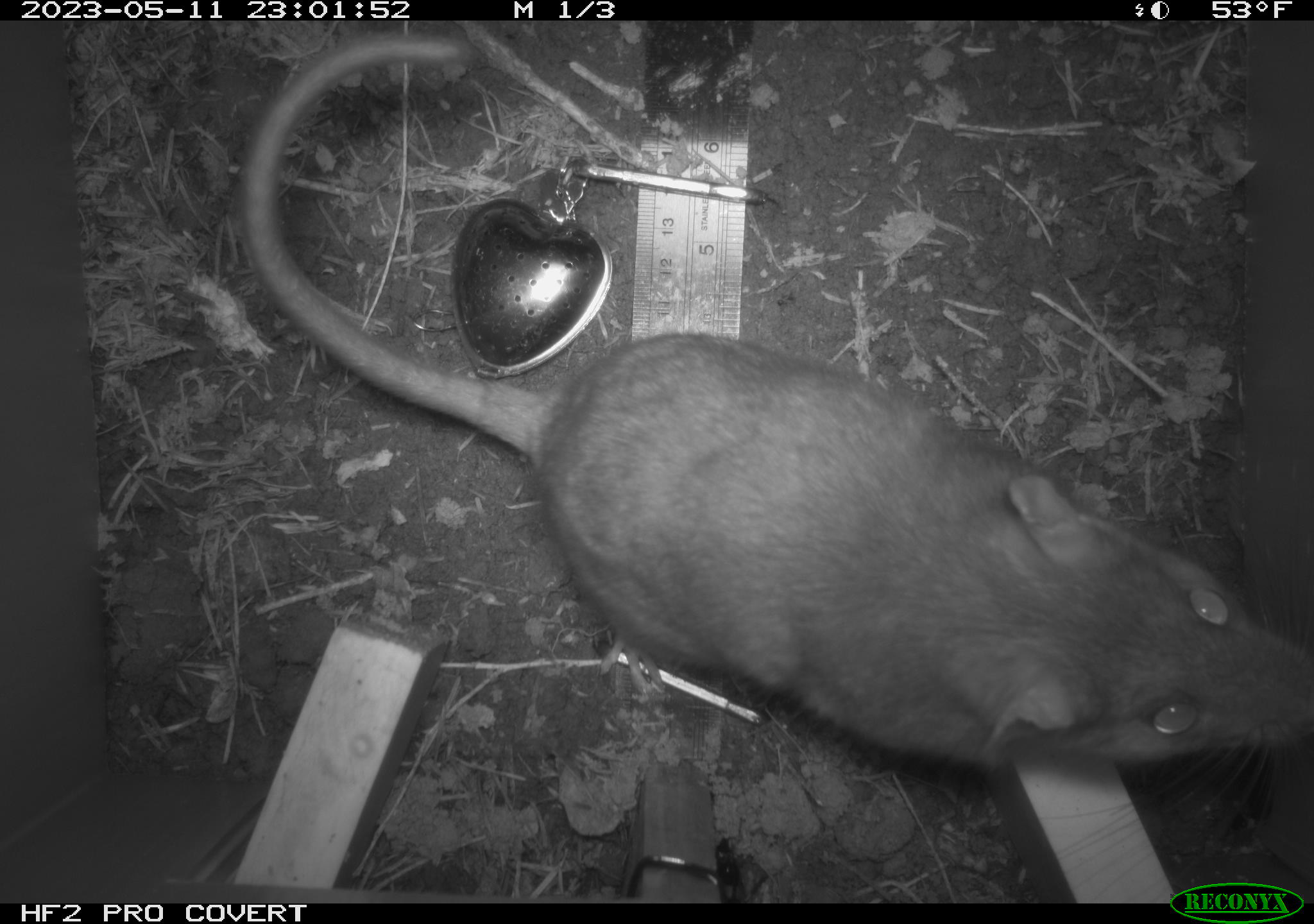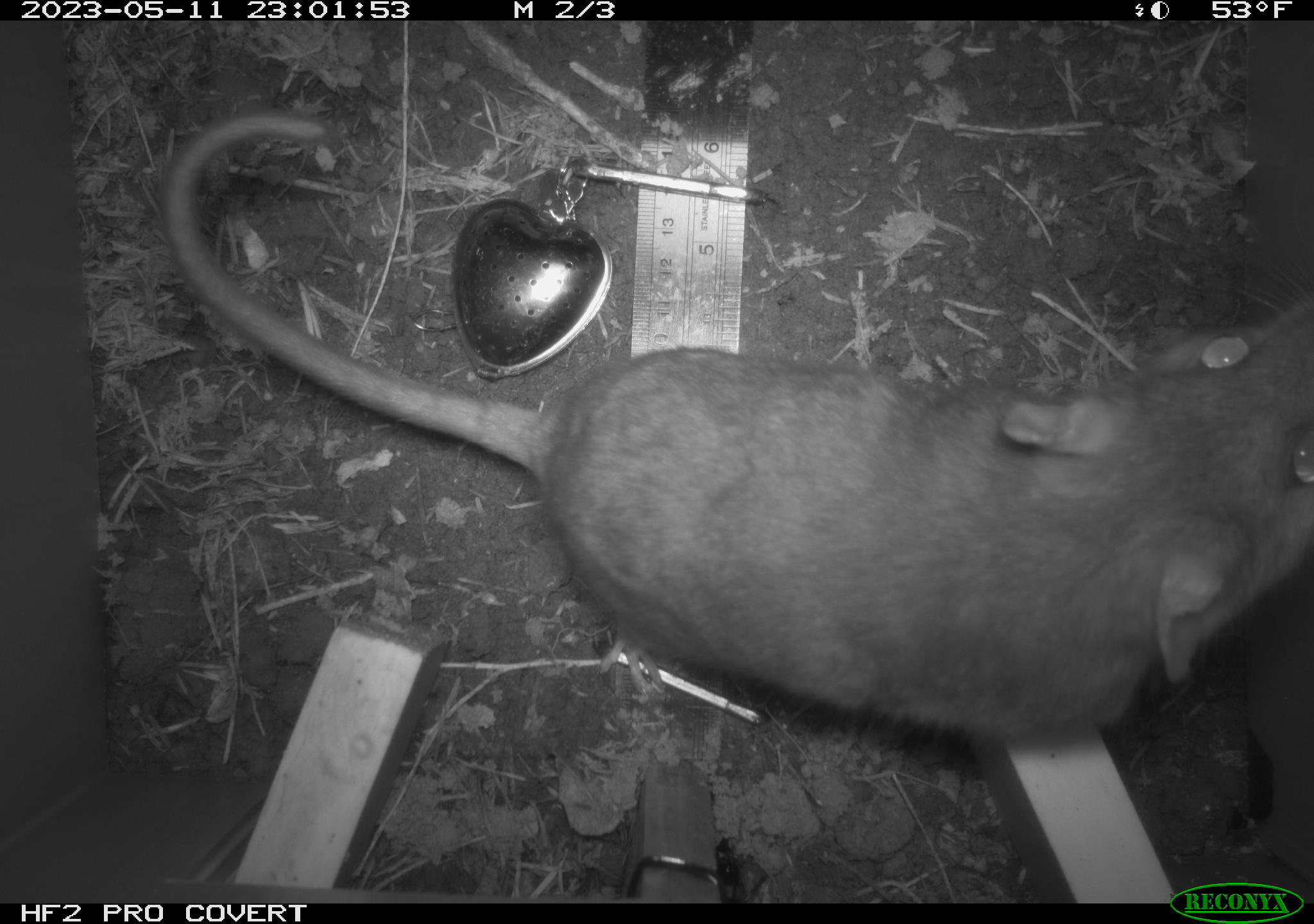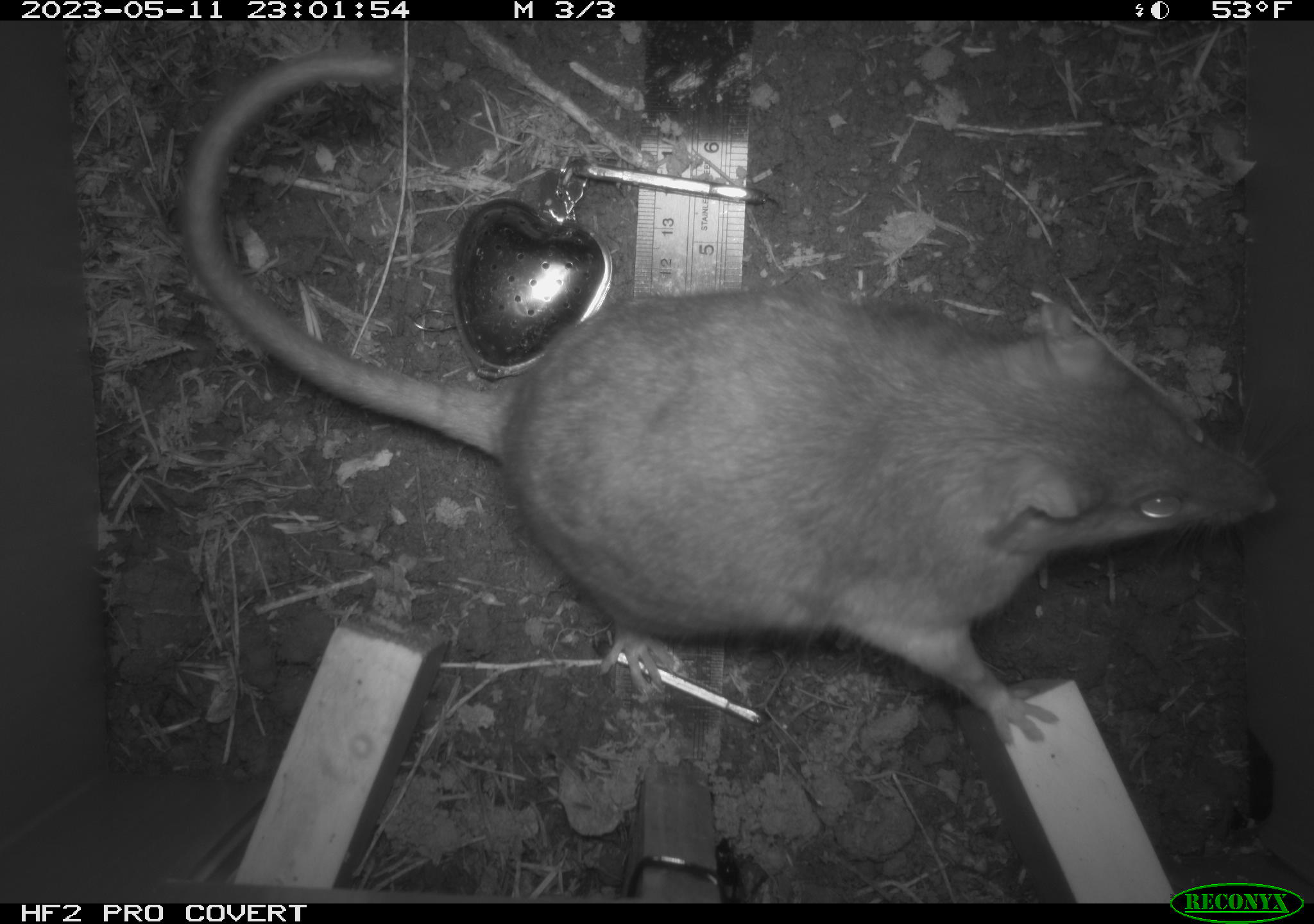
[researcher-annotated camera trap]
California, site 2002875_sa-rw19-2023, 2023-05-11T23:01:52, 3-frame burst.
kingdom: Animalia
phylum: Chordata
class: Mammalia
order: Rodentia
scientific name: Rodentia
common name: mouse species